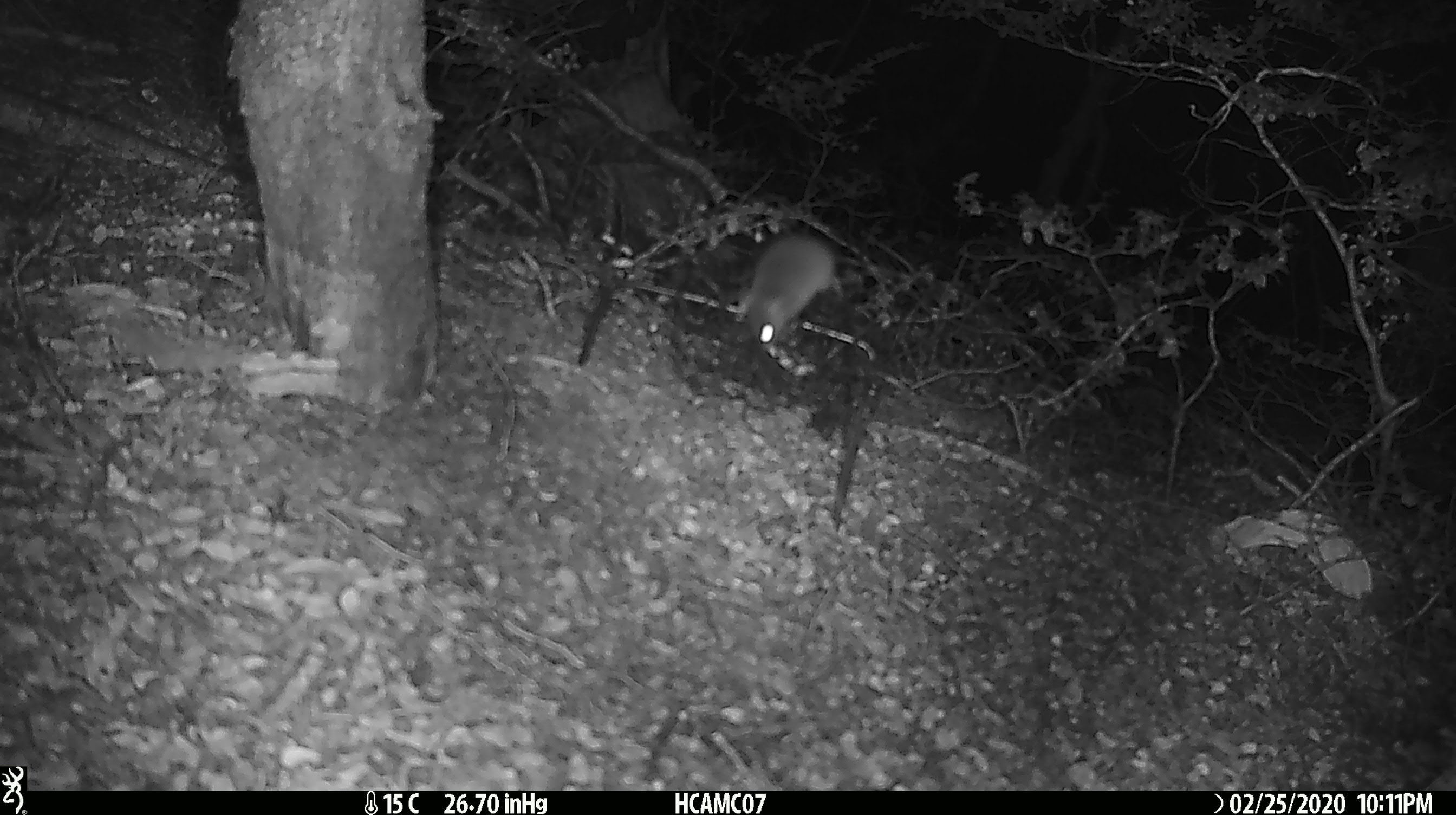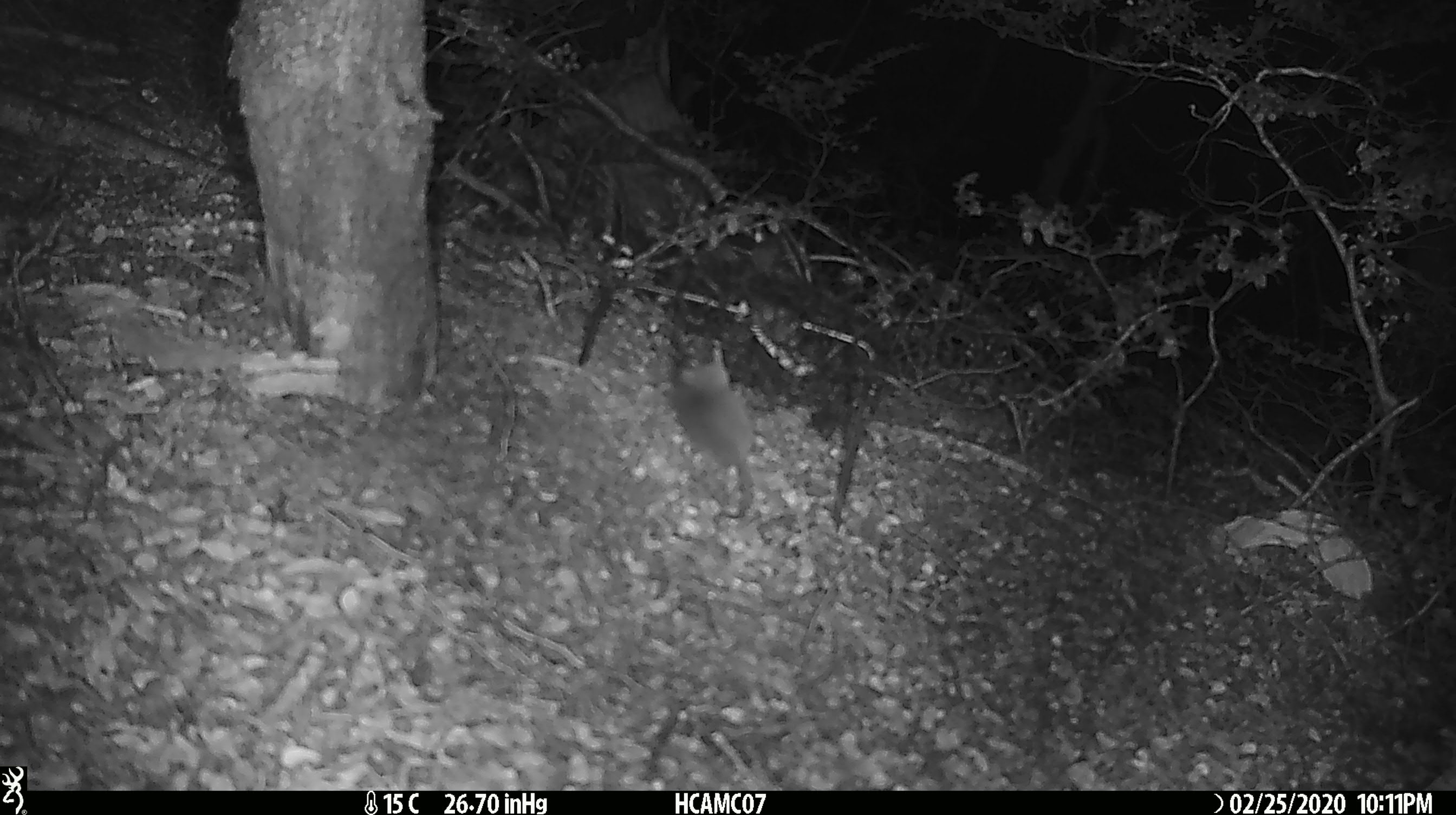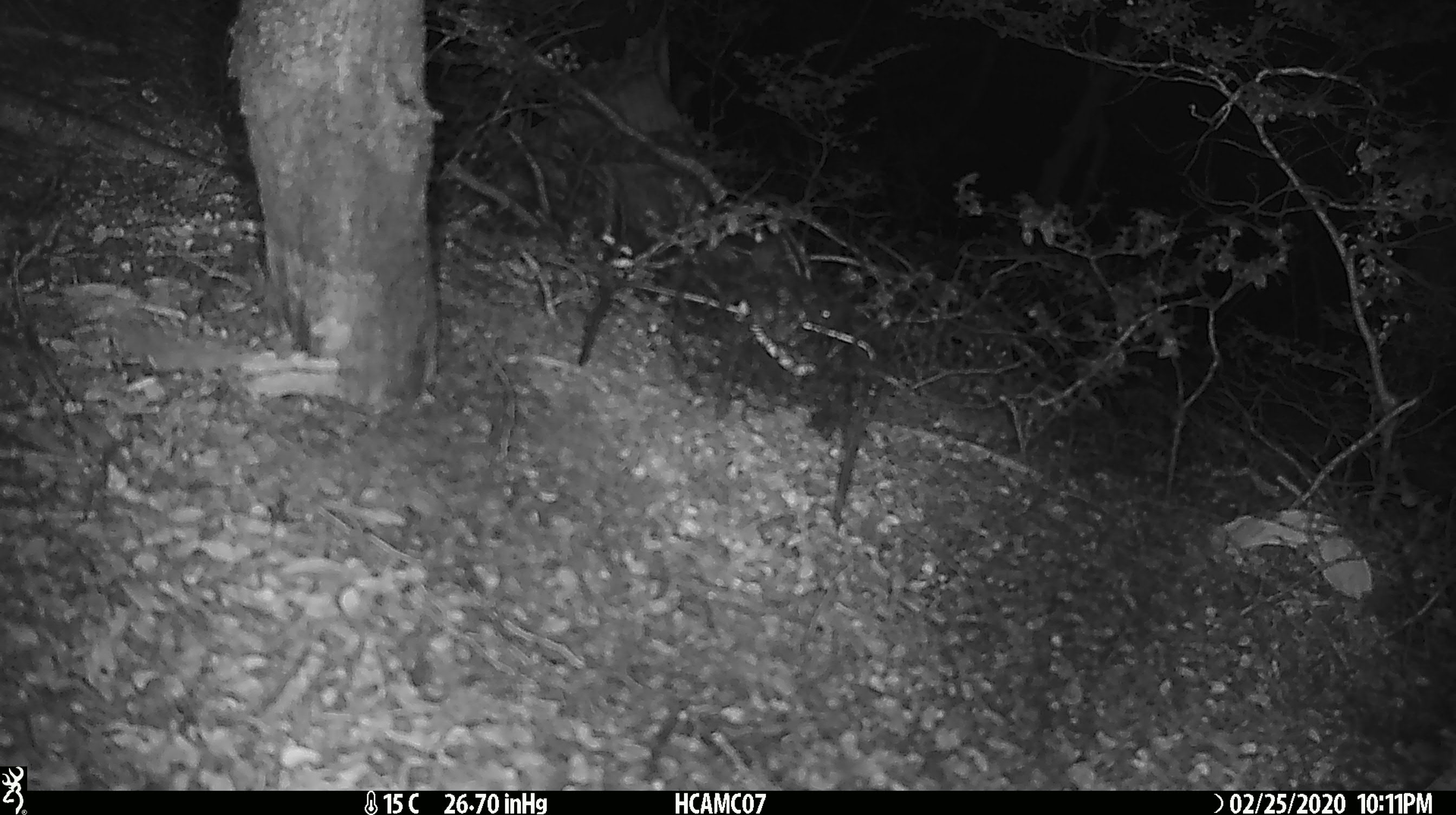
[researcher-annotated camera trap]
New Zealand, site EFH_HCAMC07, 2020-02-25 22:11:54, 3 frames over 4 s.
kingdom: Animalia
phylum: Chordata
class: Mammalia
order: Rodentia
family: Muridae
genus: Mus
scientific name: Mus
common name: mouse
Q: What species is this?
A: Mouse (Mus).